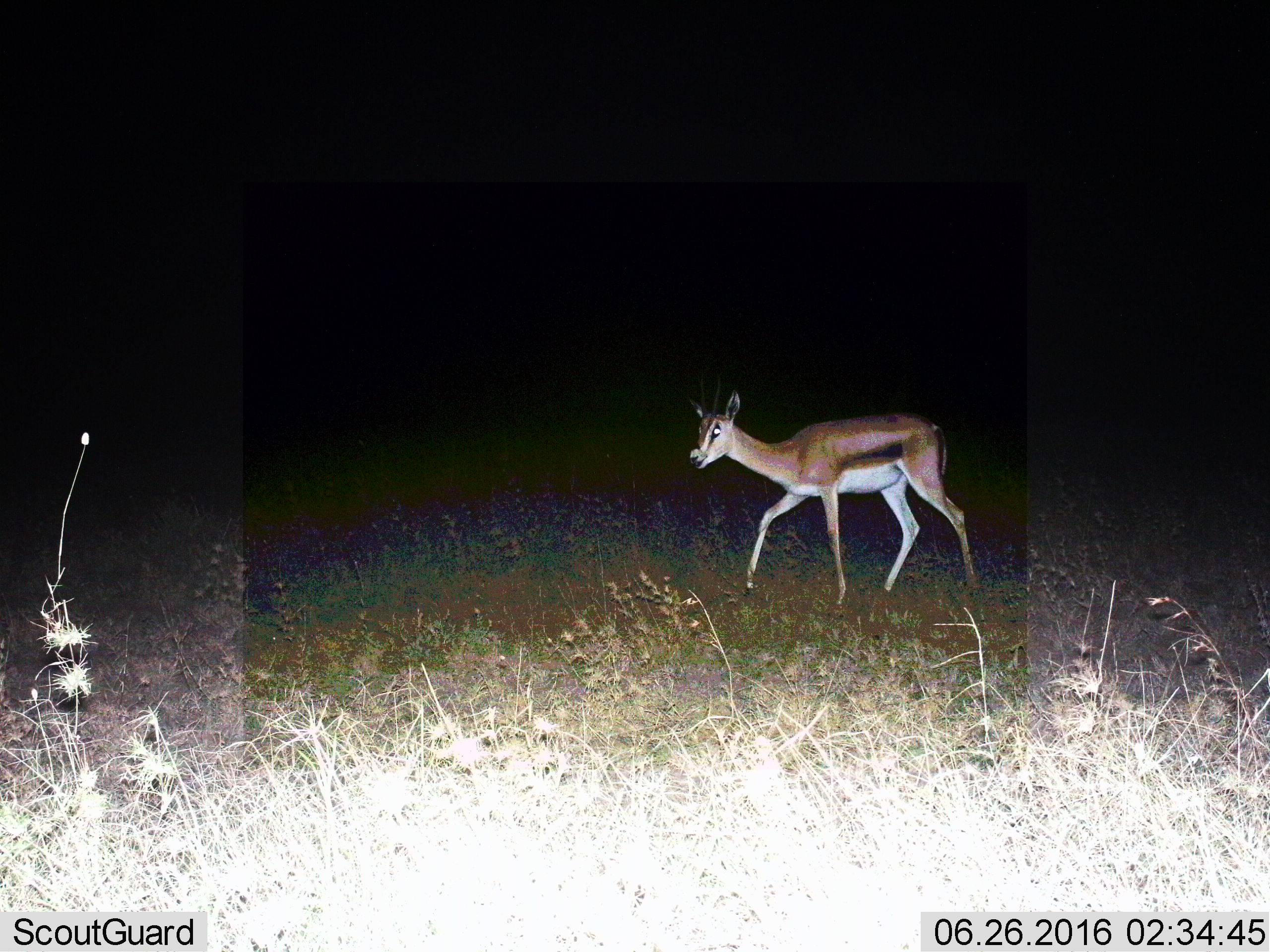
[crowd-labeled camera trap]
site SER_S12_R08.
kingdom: Animalia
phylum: Chordata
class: Mammalia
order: Artiodactyla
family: Bovidae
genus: Eudorcas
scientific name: Eudorcas thomsonii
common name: thomson's gazelle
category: gazellethomsons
Gazellethomsons (thomson's gazelle) (Eudorcas thomsonii), count 1. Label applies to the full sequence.